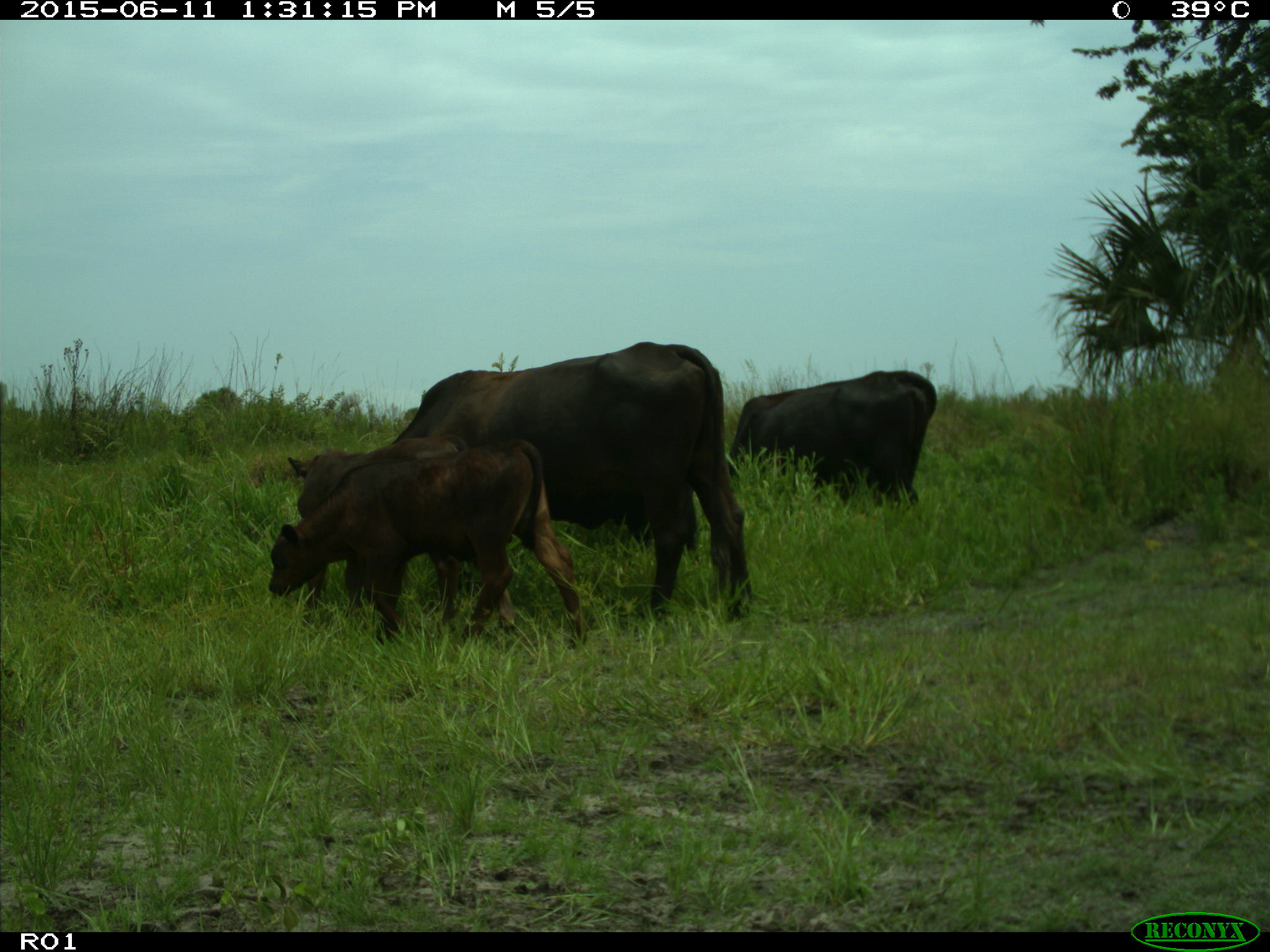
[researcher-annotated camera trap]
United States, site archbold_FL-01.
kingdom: Animalia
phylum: Chordata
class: Mammalia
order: Artiodactyla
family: Bovidae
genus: Bos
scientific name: Bos taurus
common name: domestic cow